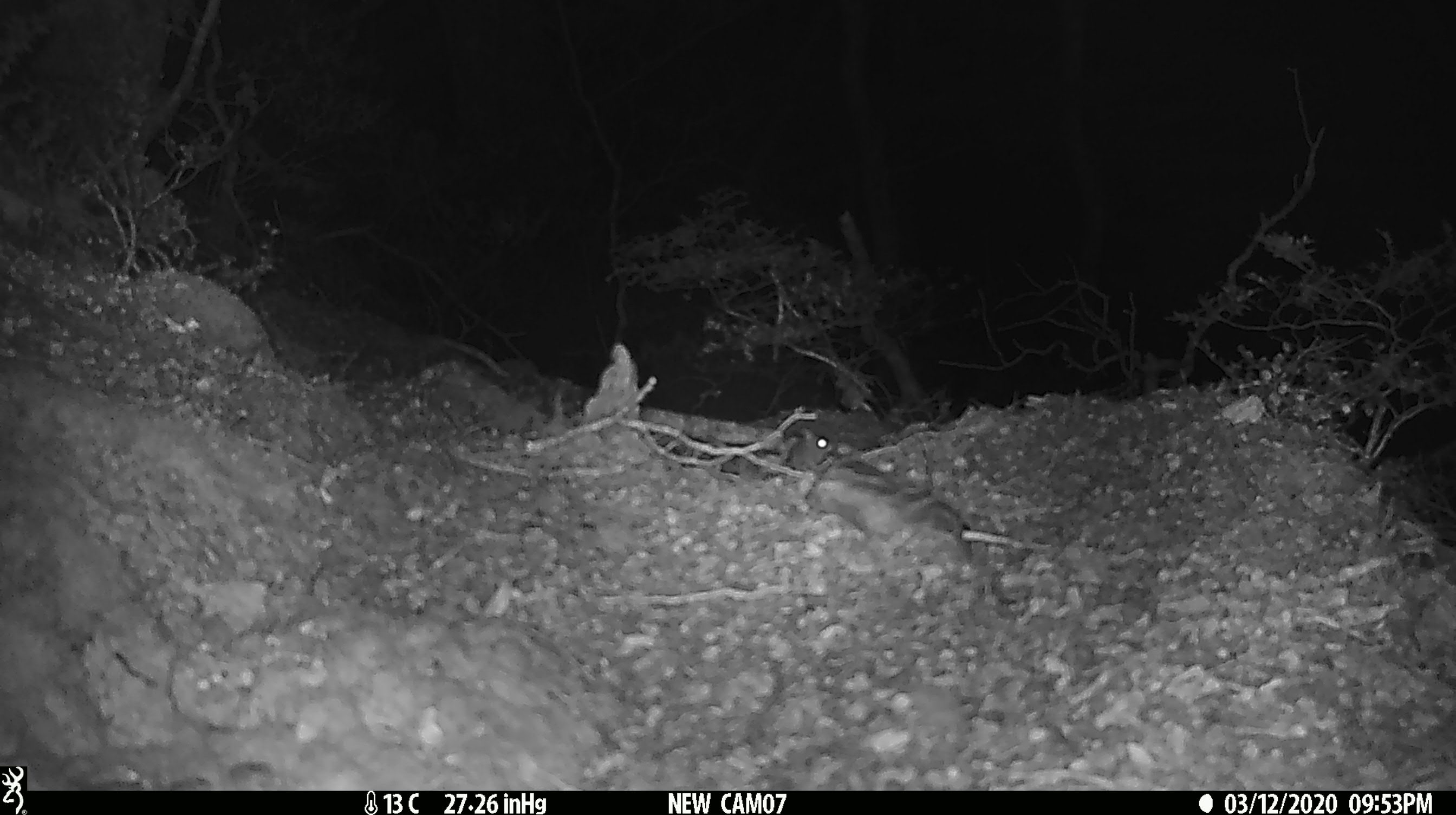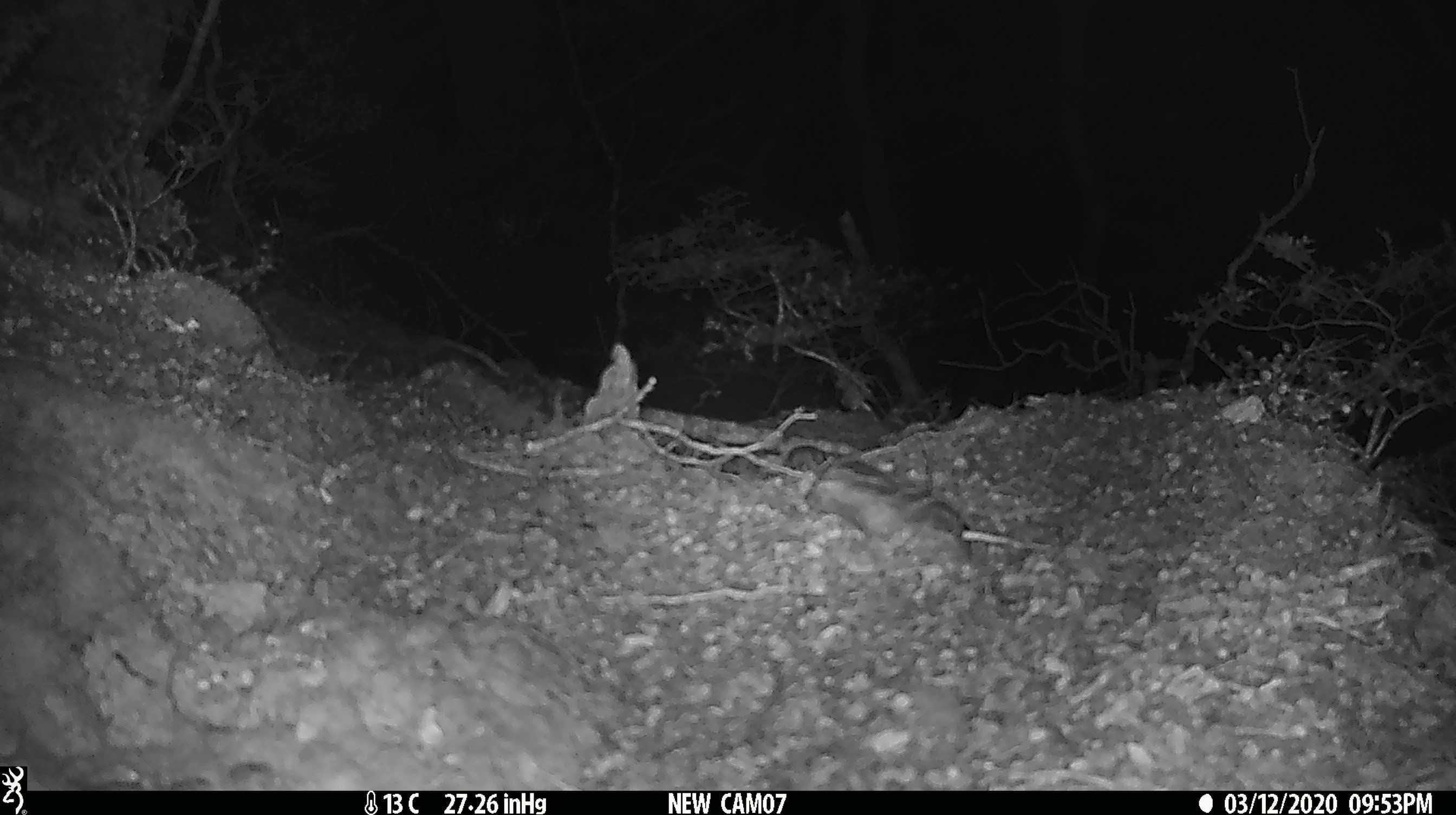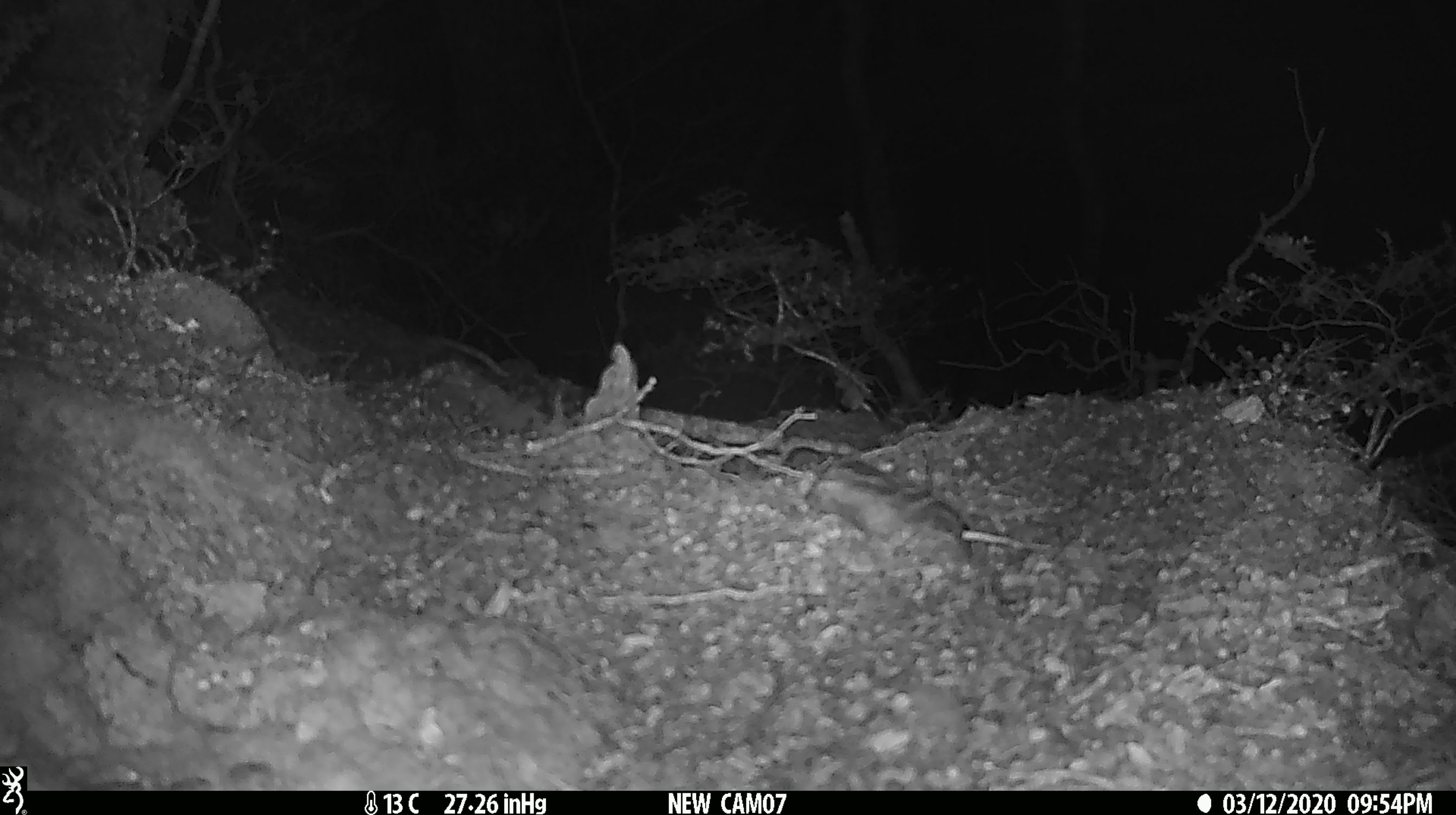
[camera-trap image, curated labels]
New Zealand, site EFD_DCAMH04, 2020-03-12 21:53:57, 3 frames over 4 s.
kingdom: Animalia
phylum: Chordata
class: Mammalia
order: Rodentia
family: Muridae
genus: Mus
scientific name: Mus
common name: mouse